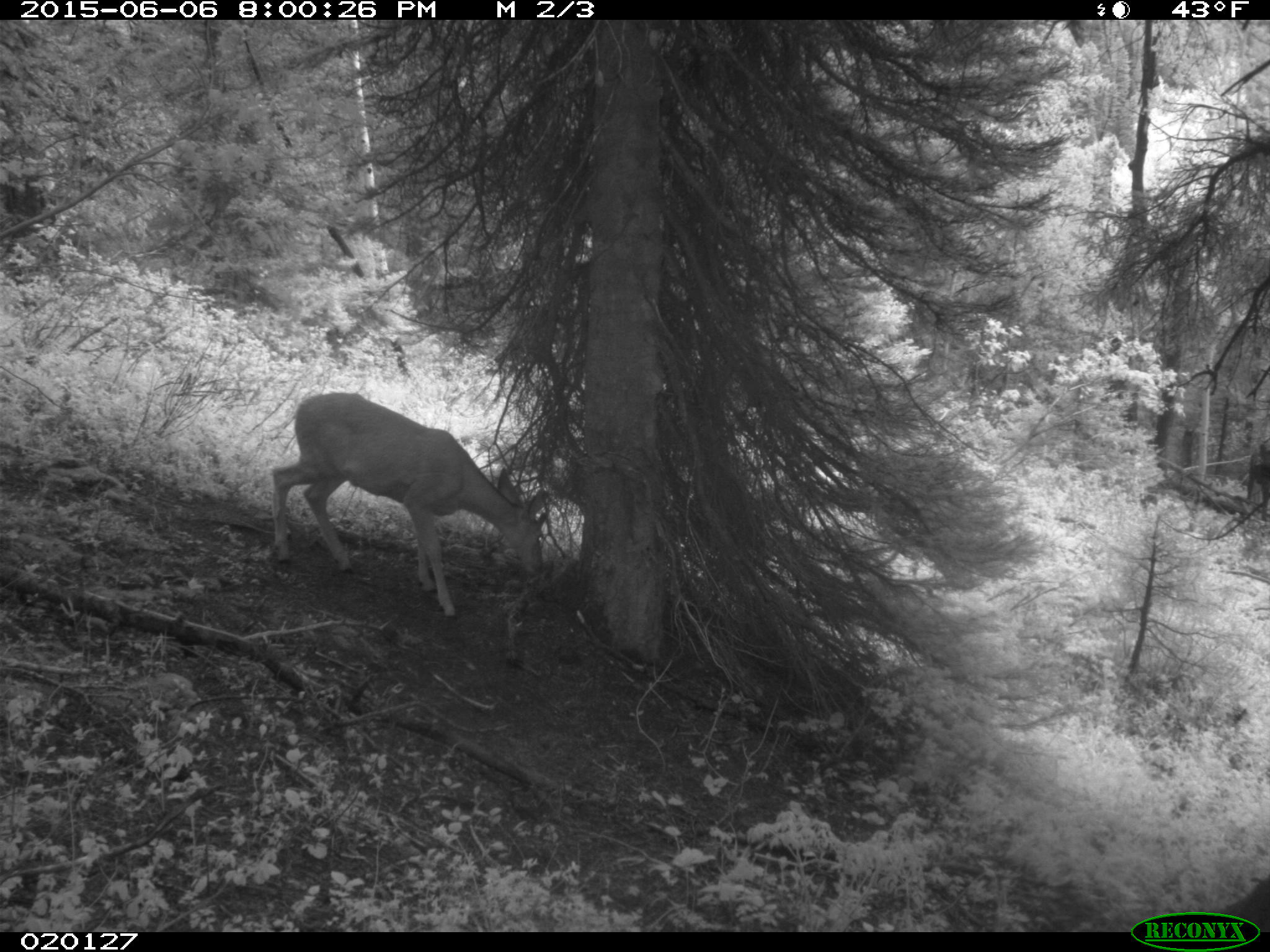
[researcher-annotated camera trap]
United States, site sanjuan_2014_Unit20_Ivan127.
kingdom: Animalia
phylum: Chordata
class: Mammalia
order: Artiodactyla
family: Cervidae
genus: Odocoileus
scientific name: Odocoileus hemionus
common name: mule deer